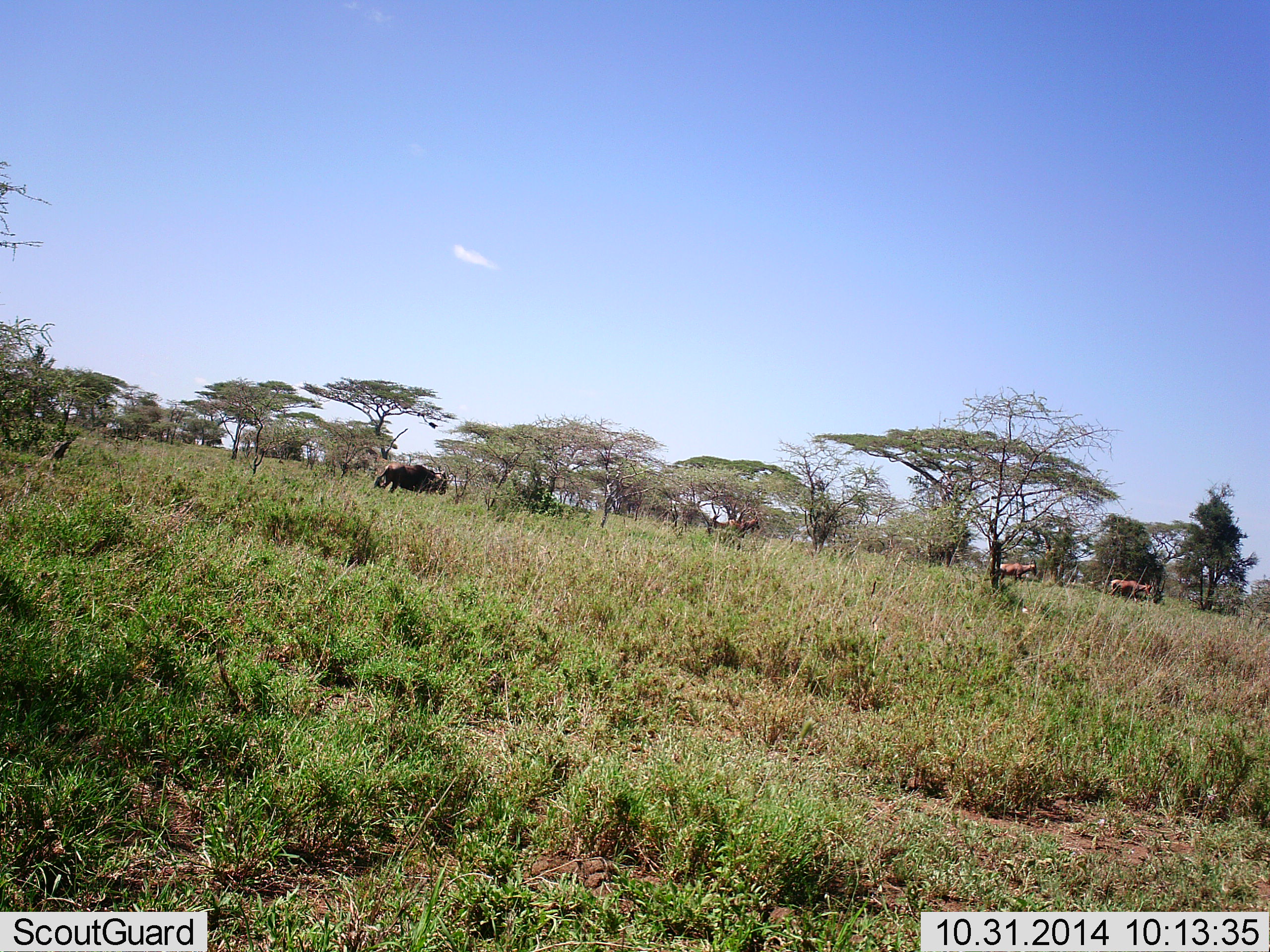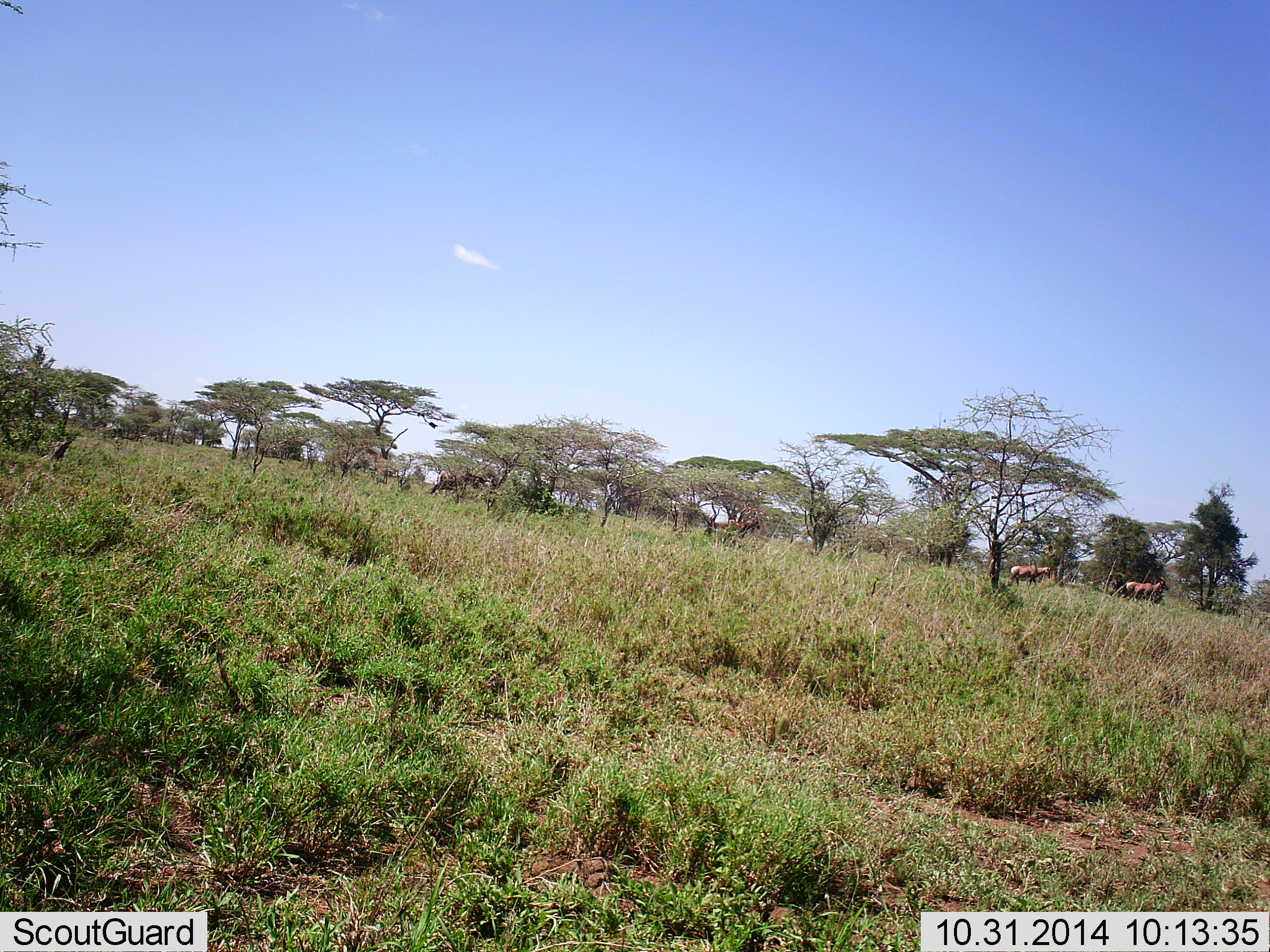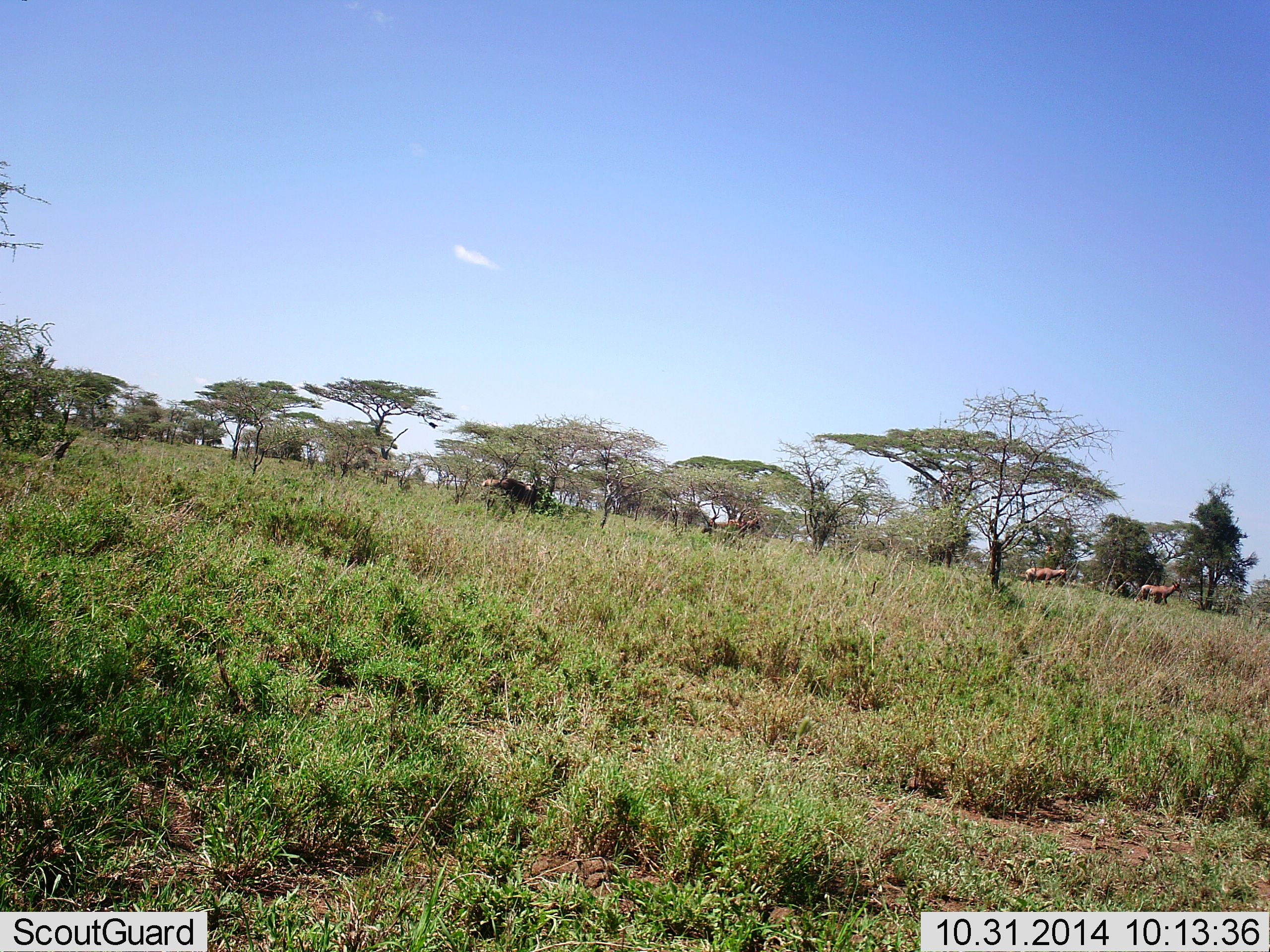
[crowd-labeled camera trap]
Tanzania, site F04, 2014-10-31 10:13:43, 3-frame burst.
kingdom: Animalia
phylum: Chordata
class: Mammalia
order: Artiodactyla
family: Bovidae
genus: Damaliscus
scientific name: Damaliscus lunatus jimela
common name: topi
Topi (Damaliscus lunatus jimela), count 2. Behavior (volunteer vote fractions): standing 10%, resting 0%, moving 100%, interacting 0%. Young present (vote fraction): 0%. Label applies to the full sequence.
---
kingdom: Animalia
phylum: Chordata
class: Mammalia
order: Artiodactyla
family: Bovidae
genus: Connochaetes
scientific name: Connochaetes taurinus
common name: blue wildebeest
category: wildebeest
Wildebeest (blue wildebeest) (Connochaetes taurinus), count 1. Behavior (volunteer vote fractions): standing 0%, resting 0%, moving 100%, interacting 0%. Young present (vote fraction): 0%. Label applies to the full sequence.